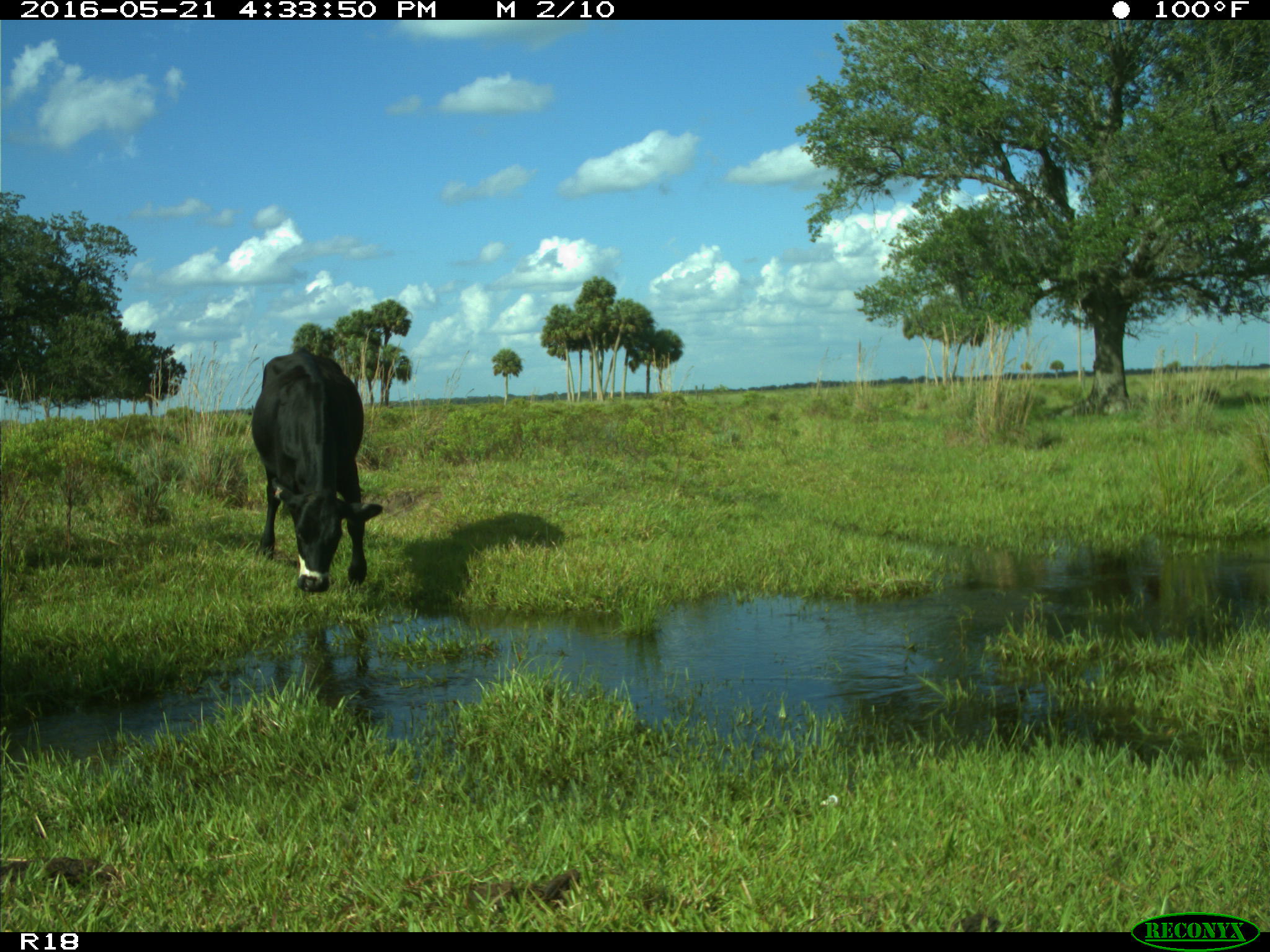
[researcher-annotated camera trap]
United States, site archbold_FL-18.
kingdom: Animalia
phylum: Chordata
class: Mammalia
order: Artiodactyla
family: Bovidae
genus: Bos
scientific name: Bos taurus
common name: domestic cow